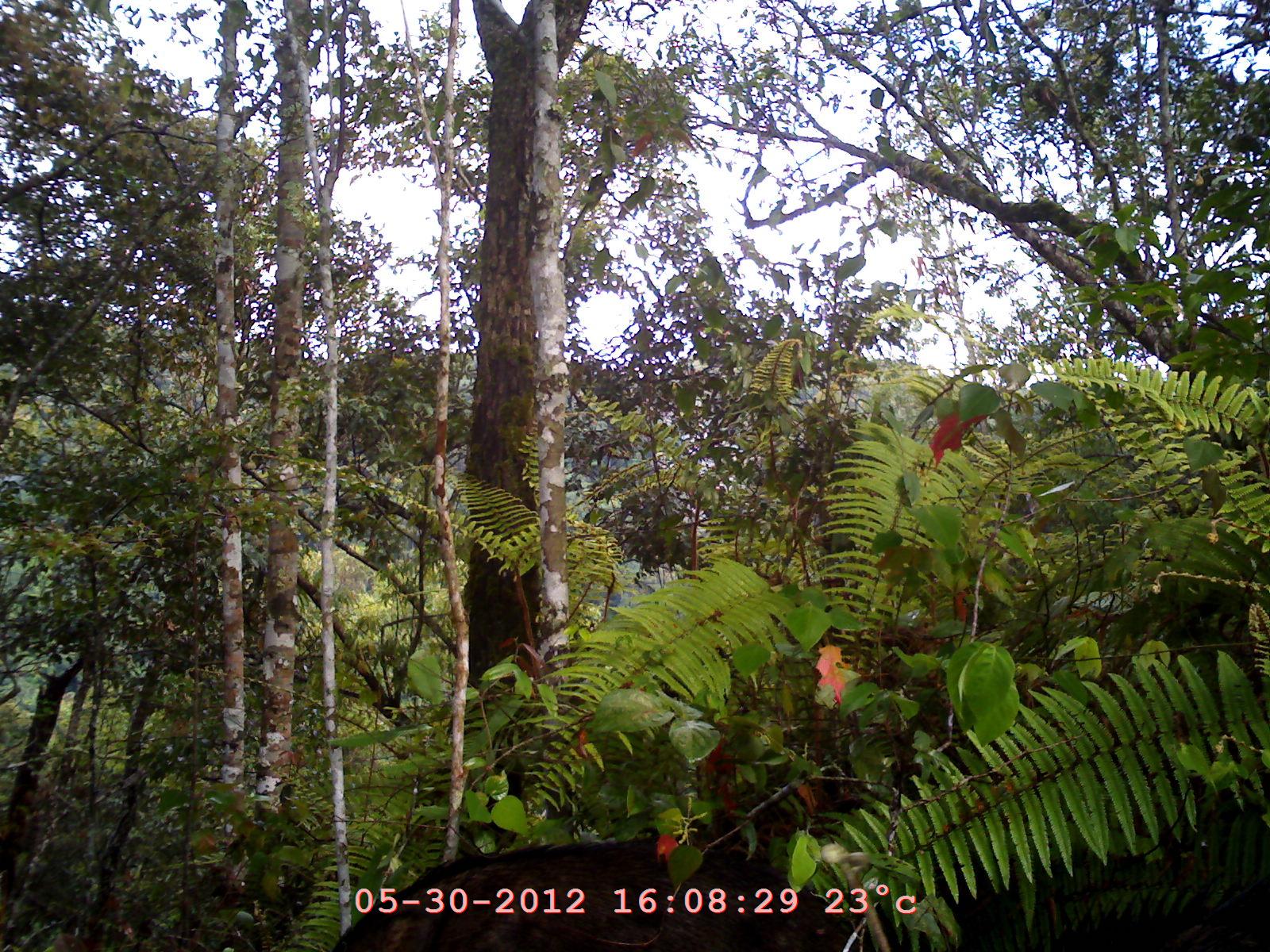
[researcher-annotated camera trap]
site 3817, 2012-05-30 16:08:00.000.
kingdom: Animalia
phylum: Chordata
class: Mammalia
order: Artiodactyla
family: Suidae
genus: Sus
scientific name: Sus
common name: pigs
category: sus sp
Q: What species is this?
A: Sus sp (pigs) (Sus).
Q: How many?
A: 1.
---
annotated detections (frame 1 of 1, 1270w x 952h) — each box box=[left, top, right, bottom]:
sus sp: box=[319, 838, 883, 951]